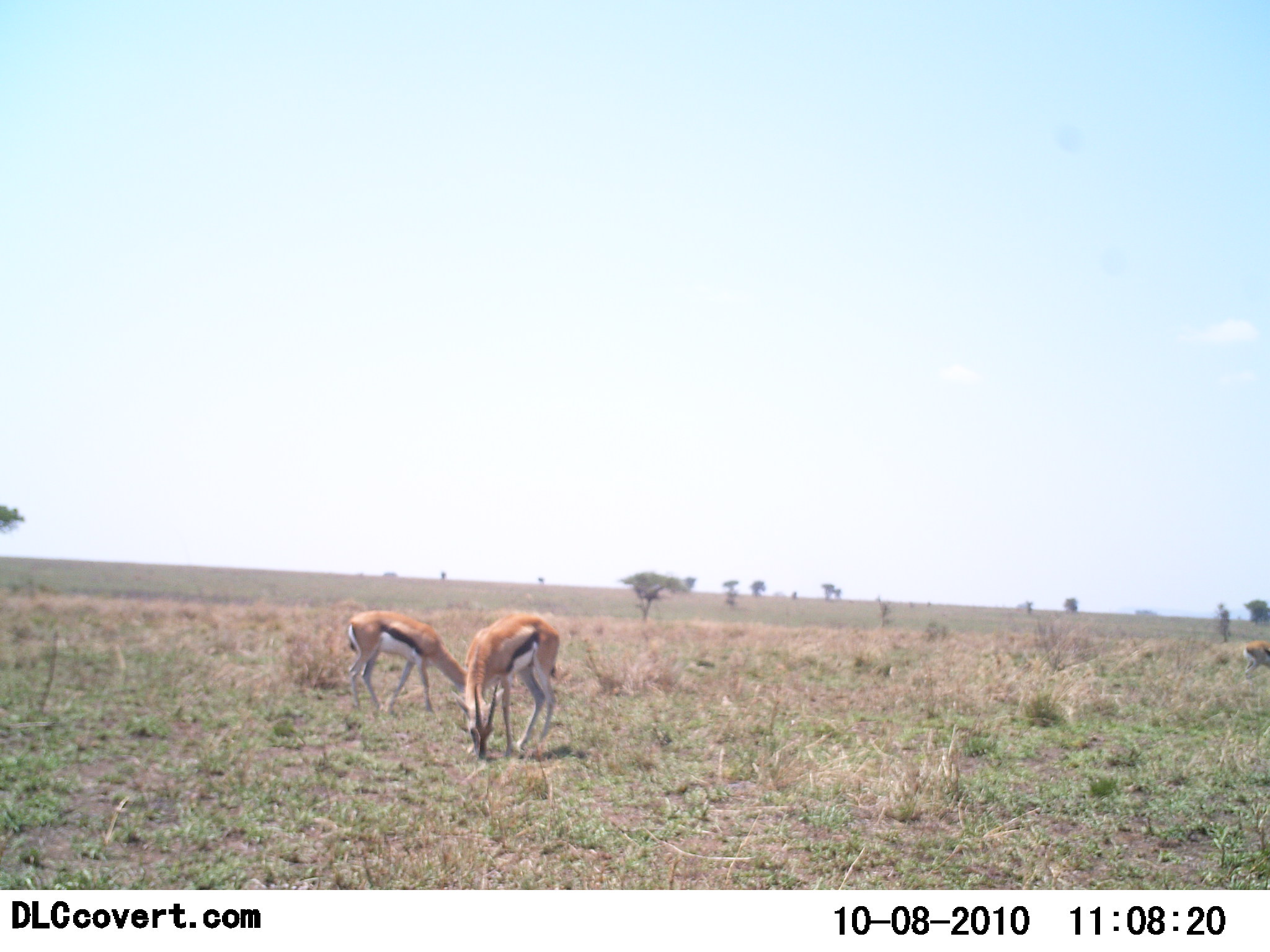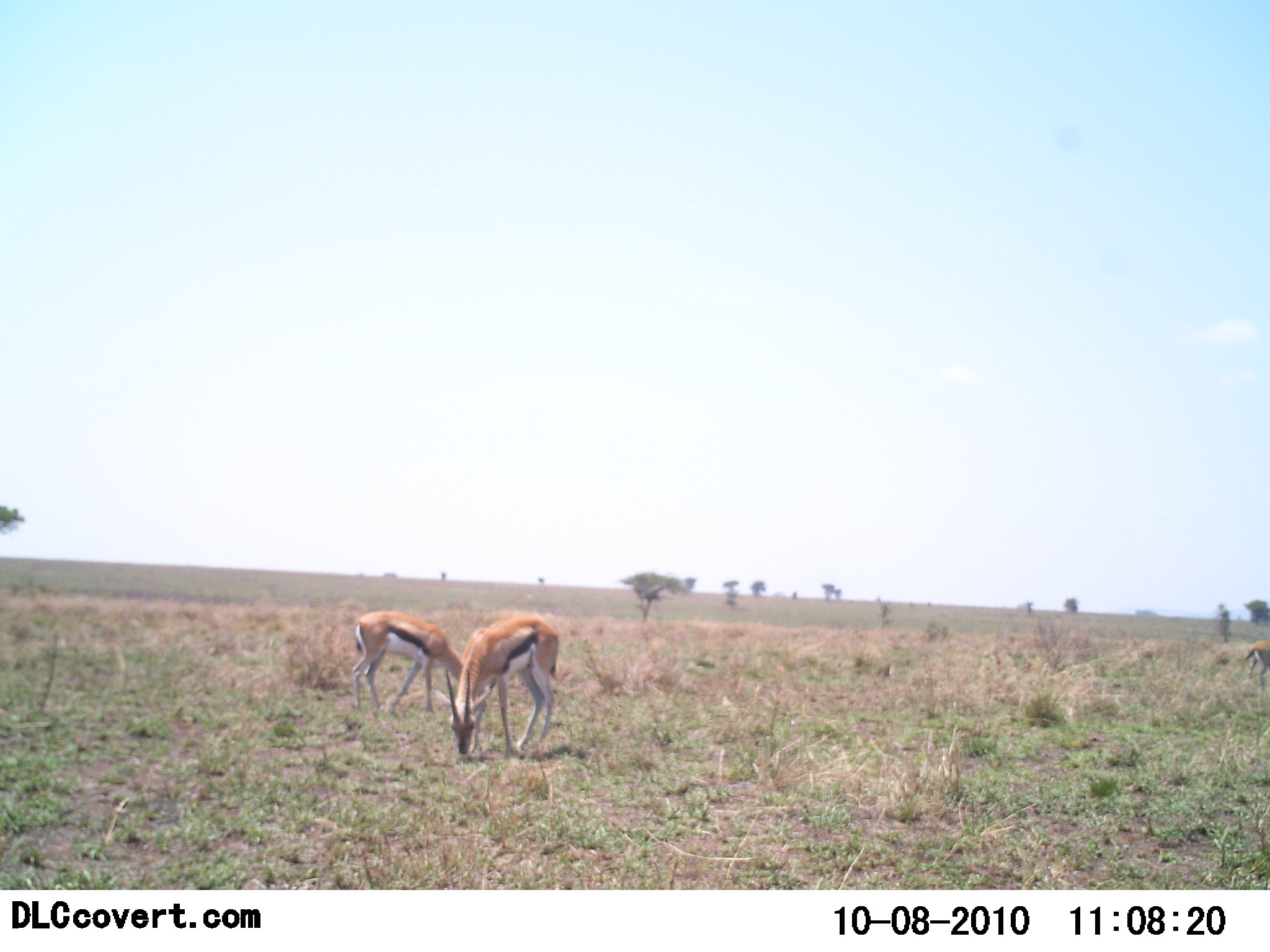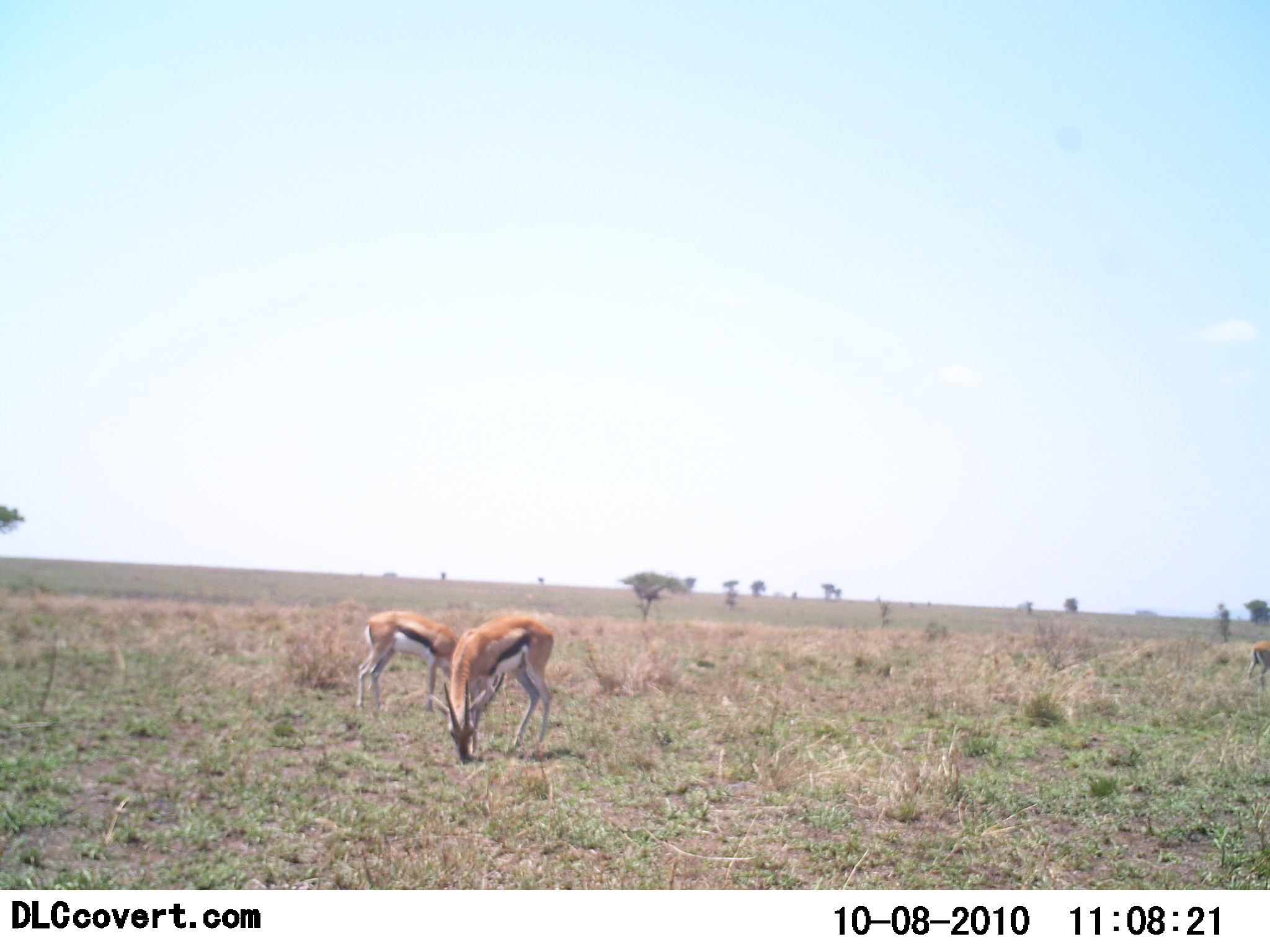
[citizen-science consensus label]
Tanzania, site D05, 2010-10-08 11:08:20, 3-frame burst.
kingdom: Animalia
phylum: Chordata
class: Mammalia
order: Artiodactyla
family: Bovidae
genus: Eudorcas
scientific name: Eudorcas thomsonii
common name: thomson's gazelle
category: gazellethomsons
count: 3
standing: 25%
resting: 0%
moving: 0%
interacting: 0%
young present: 0%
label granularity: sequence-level